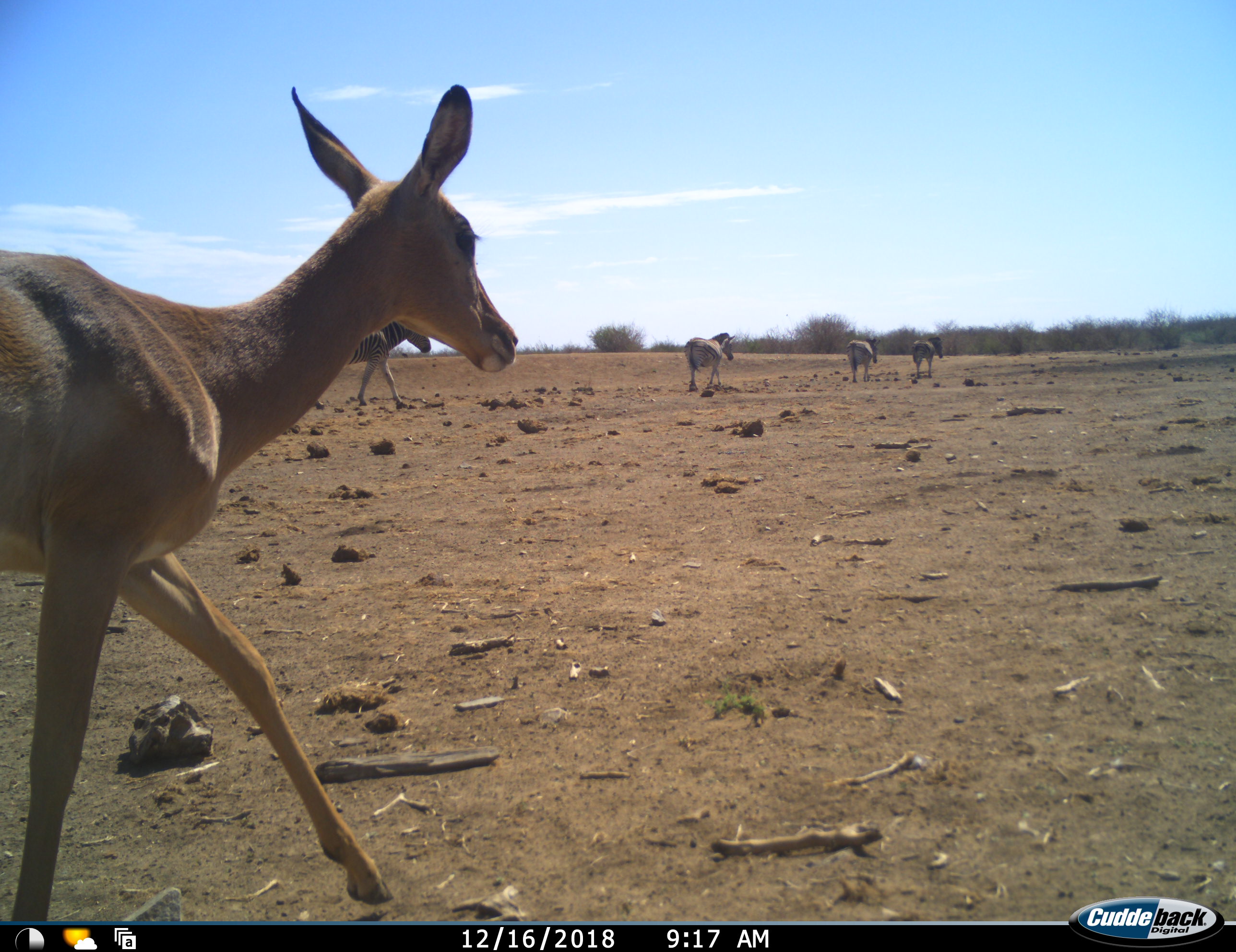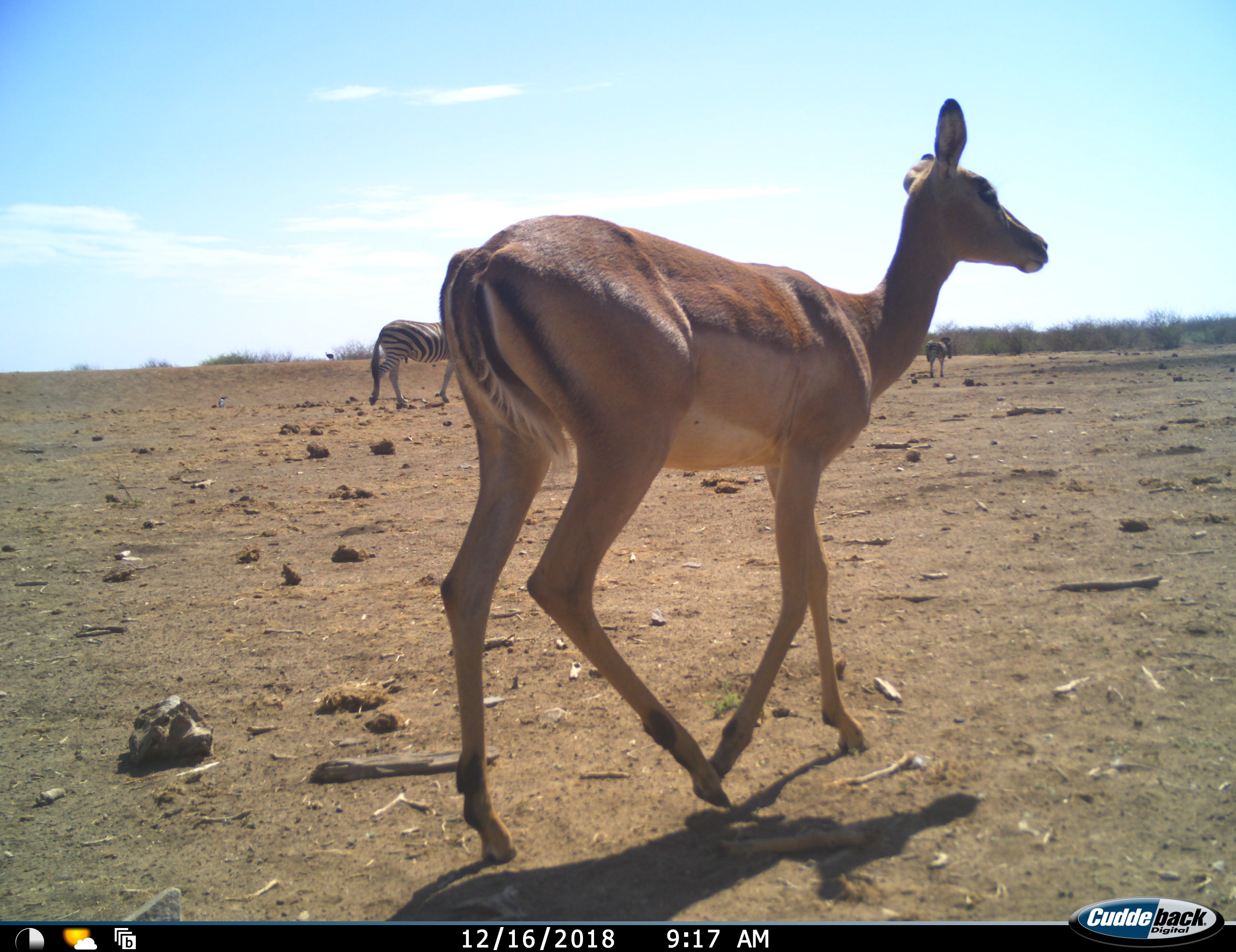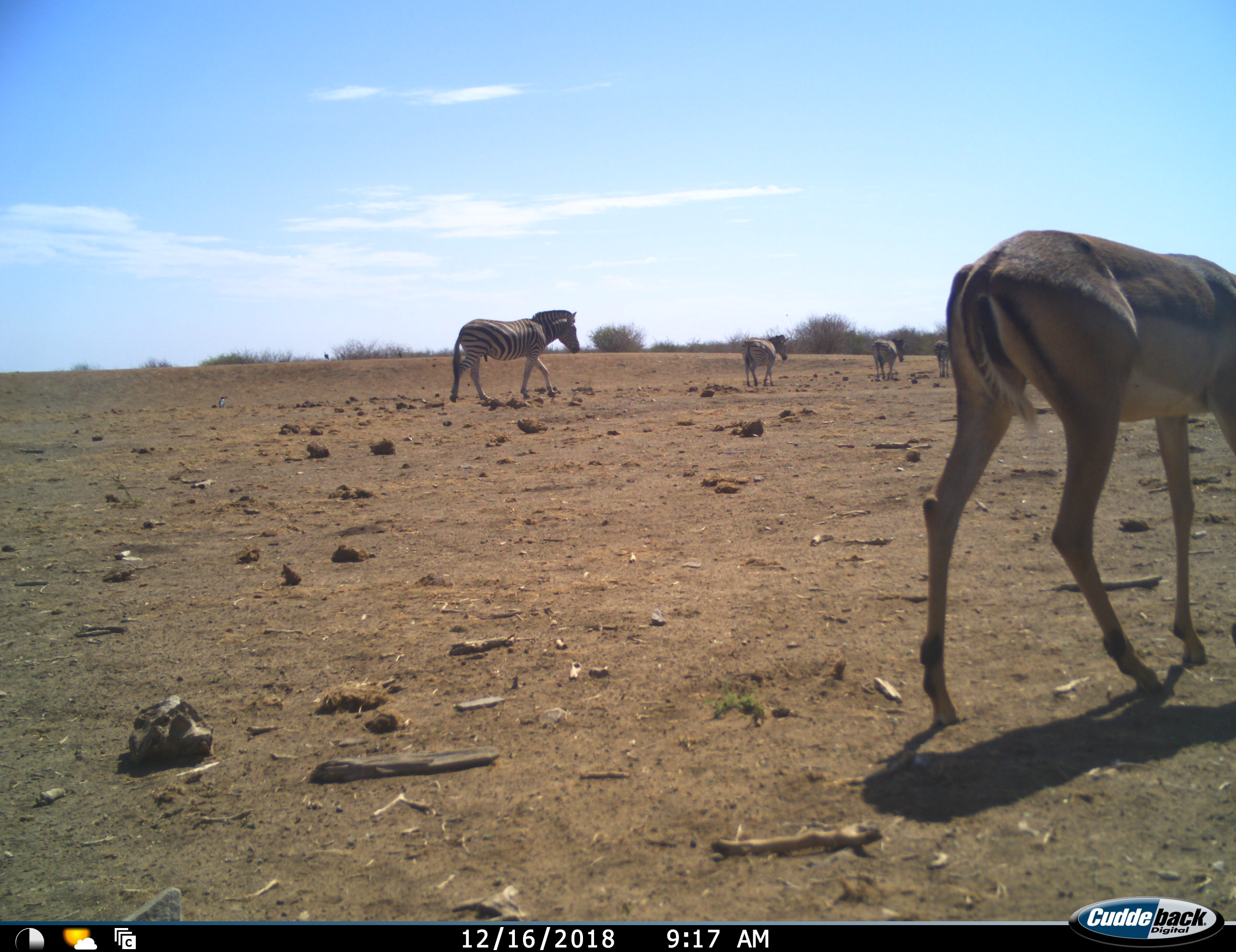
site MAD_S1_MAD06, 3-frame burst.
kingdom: Animalia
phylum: Chordata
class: Mammalia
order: Artiodactyla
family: Bovidae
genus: Aepyceros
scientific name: Aepyceros melampus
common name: impala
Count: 1.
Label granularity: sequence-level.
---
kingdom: Animalia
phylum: Chordata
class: Mammalia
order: Perissodactyla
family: Equidae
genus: Equus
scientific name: Equus quagga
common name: plains zebra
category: zebraplains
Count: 4.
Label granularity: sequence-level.